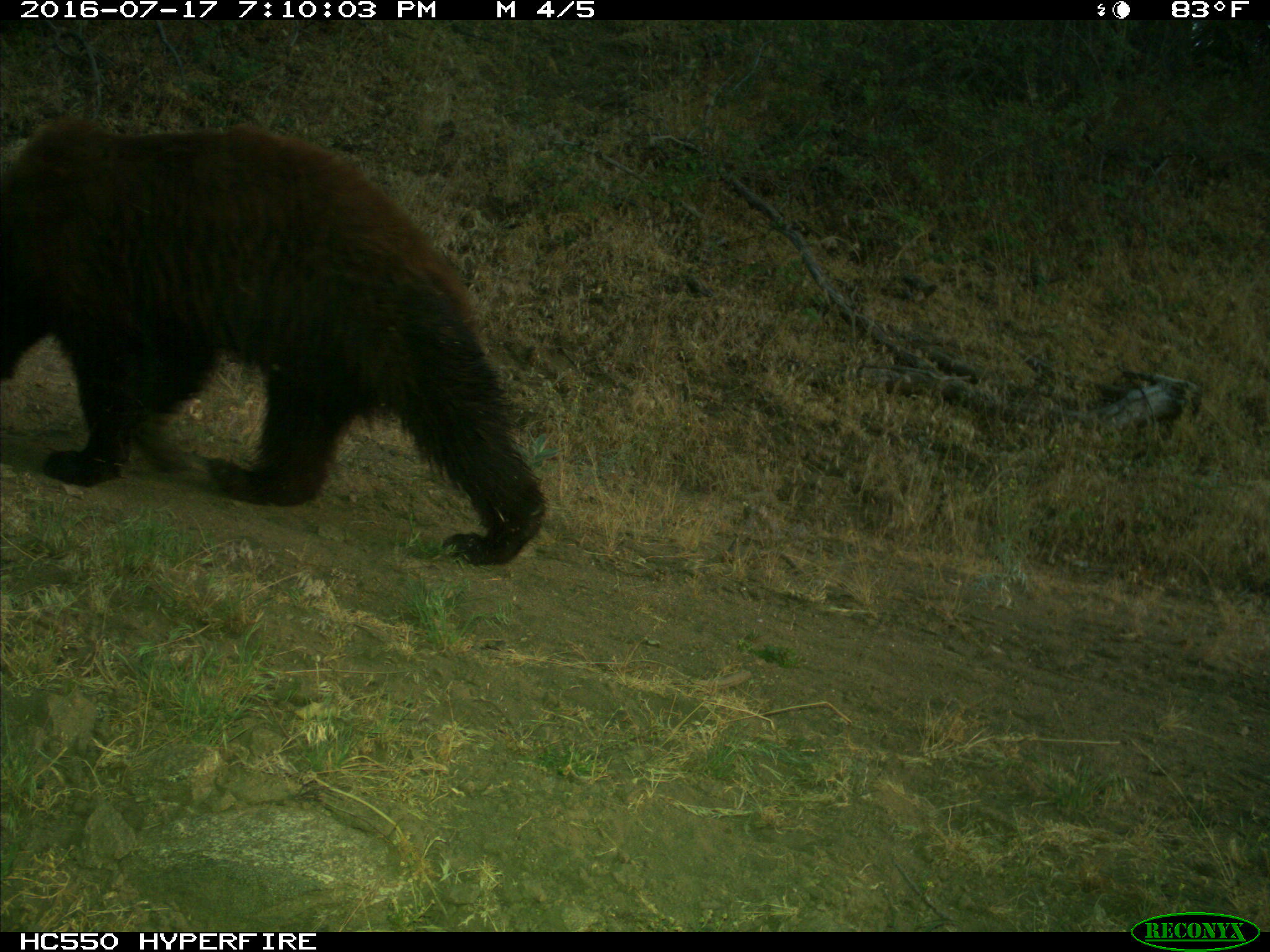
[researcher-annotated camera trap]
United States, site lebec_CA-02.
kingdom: Animalia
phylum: Chordata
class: Mammalia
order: Carnivora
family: Ursidae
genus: Ursus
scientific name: Ursus americanus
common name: american black bear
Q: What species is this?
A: Ursus americanus (american black bear).